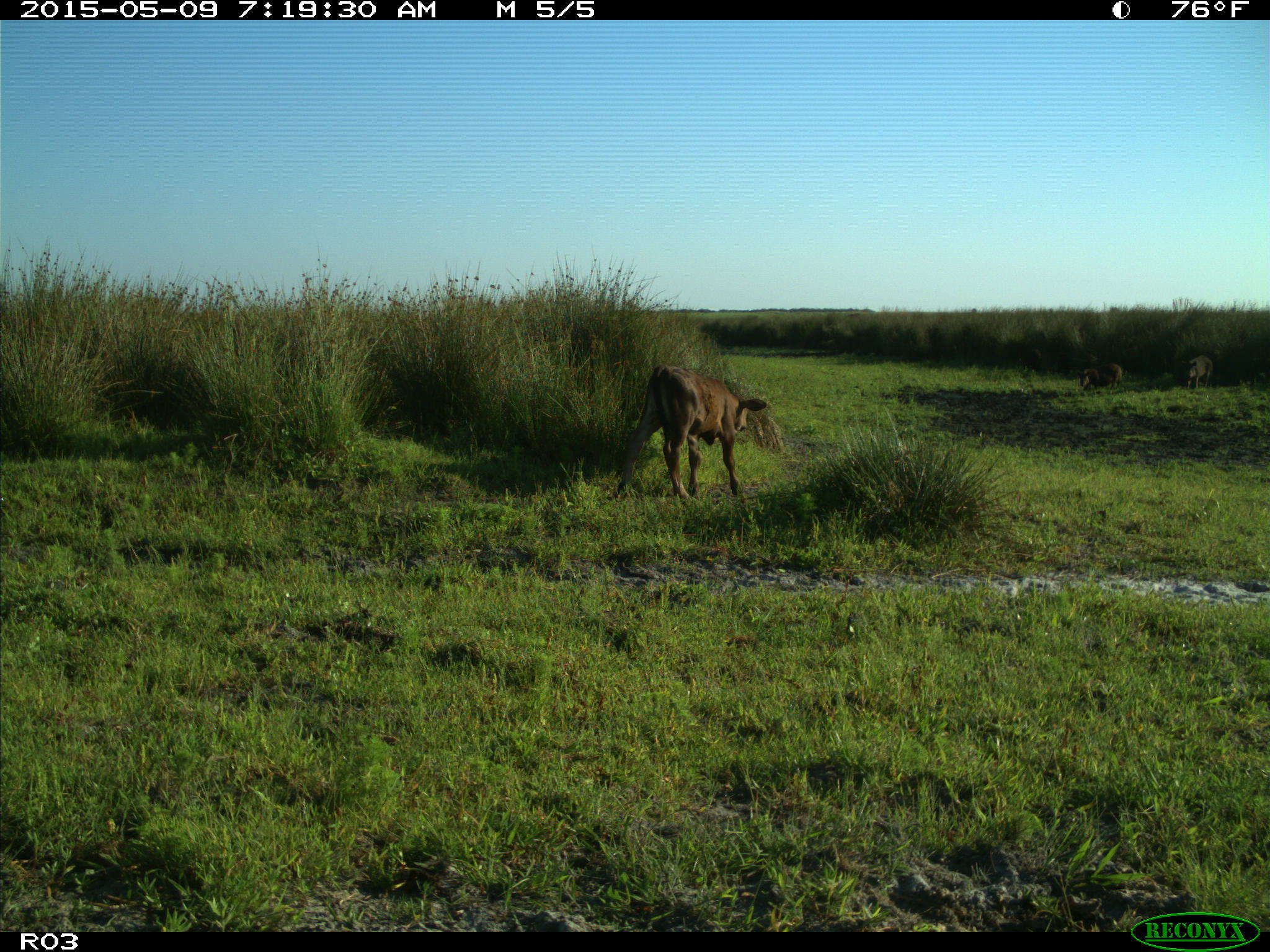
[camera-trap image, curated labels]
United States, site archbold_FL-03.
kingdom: Animalia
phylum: Chordata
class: Mammalia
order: Artiodactyla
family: Bovidae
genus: Bos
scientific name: Bos taurus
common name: domestic cow